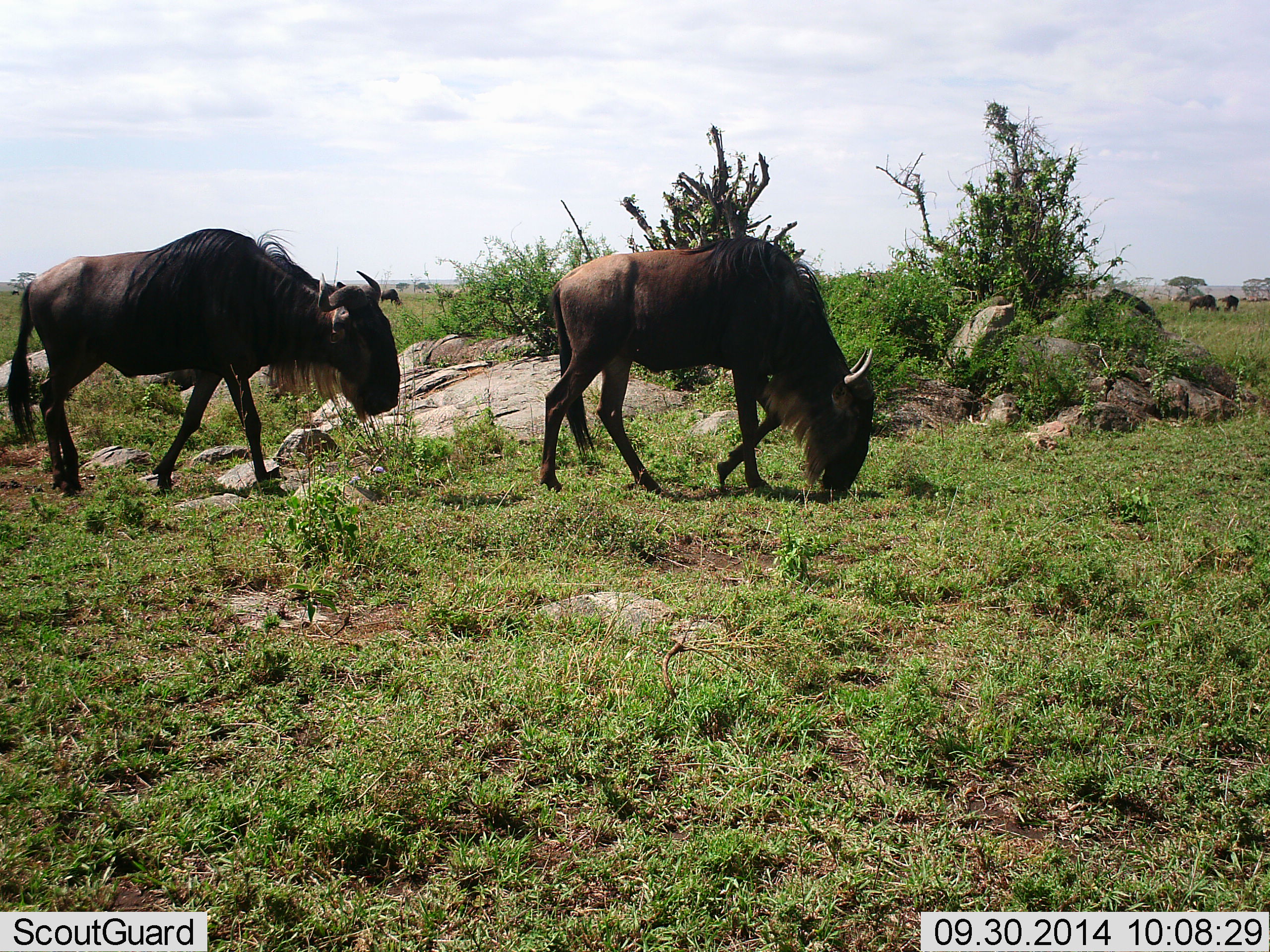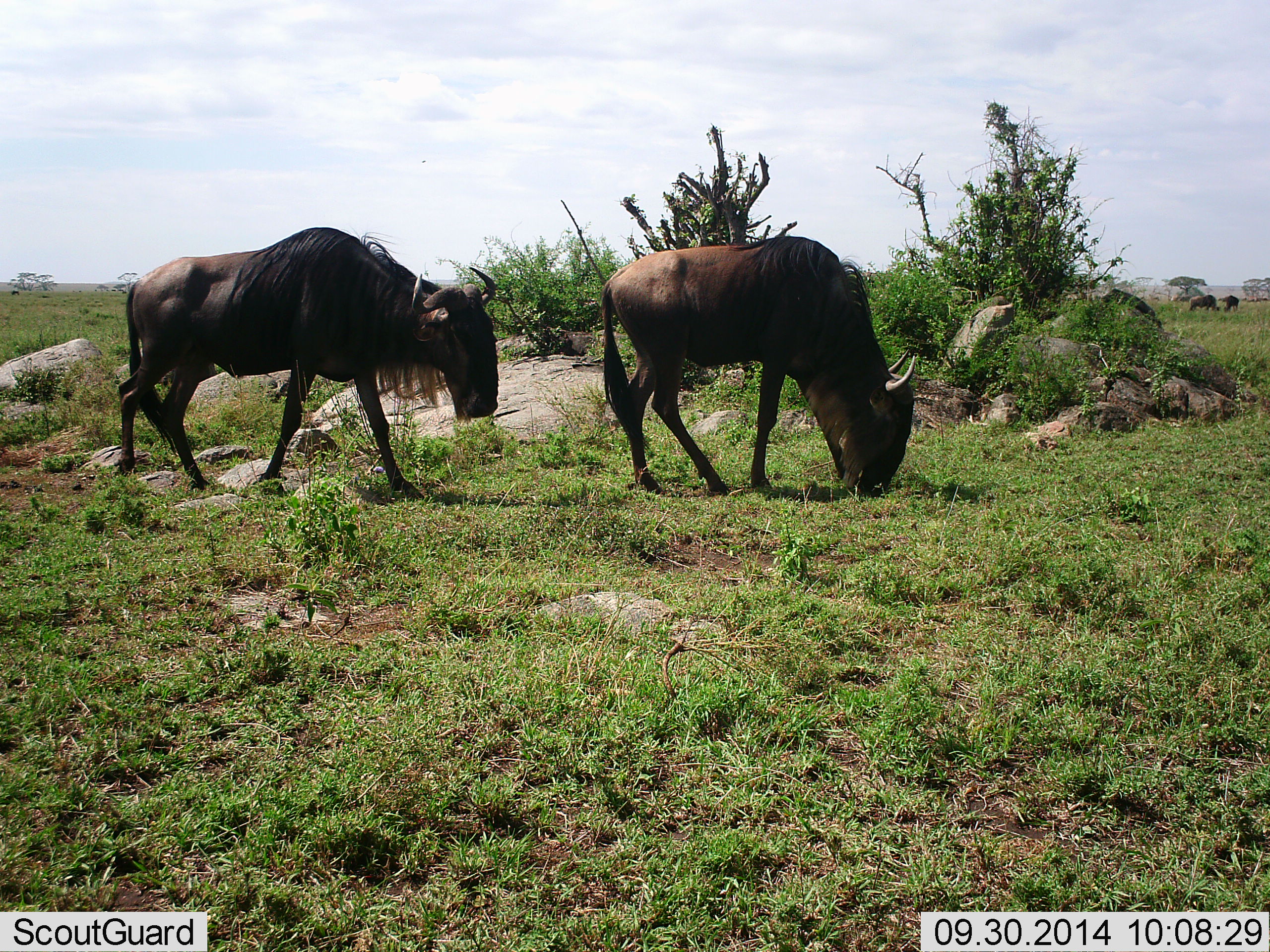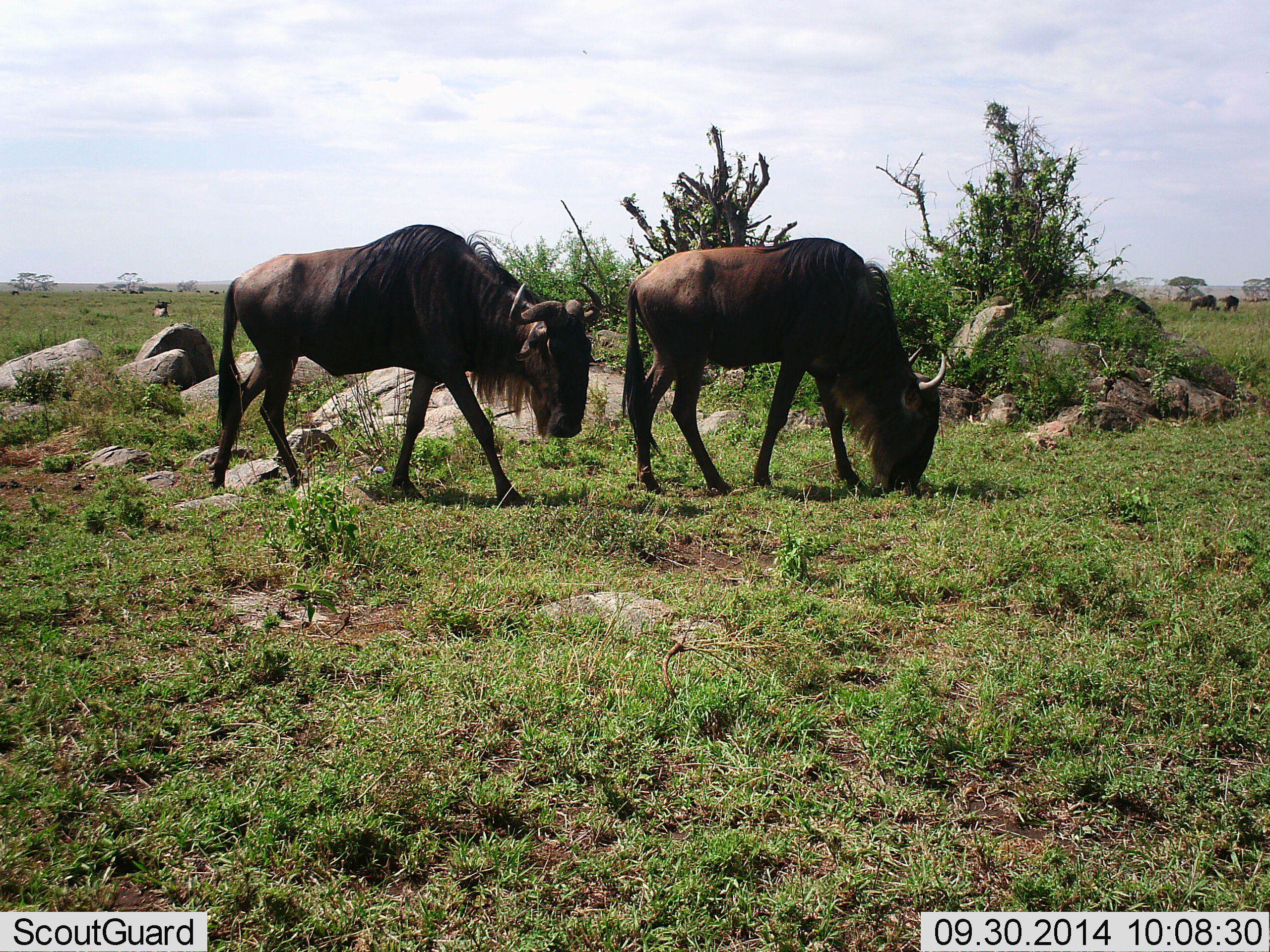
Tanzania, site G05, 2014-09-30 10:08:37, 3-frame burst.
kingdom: Animalia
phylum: Chordata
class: Mammalia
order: Artiodactyla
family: Bovidae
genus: Connochaetes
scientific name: Connochaetes taurinus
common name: blue wildebeest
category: wildebeest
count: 2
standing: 10%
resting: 10%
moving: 60%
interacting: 0%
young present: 0%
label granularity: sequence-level